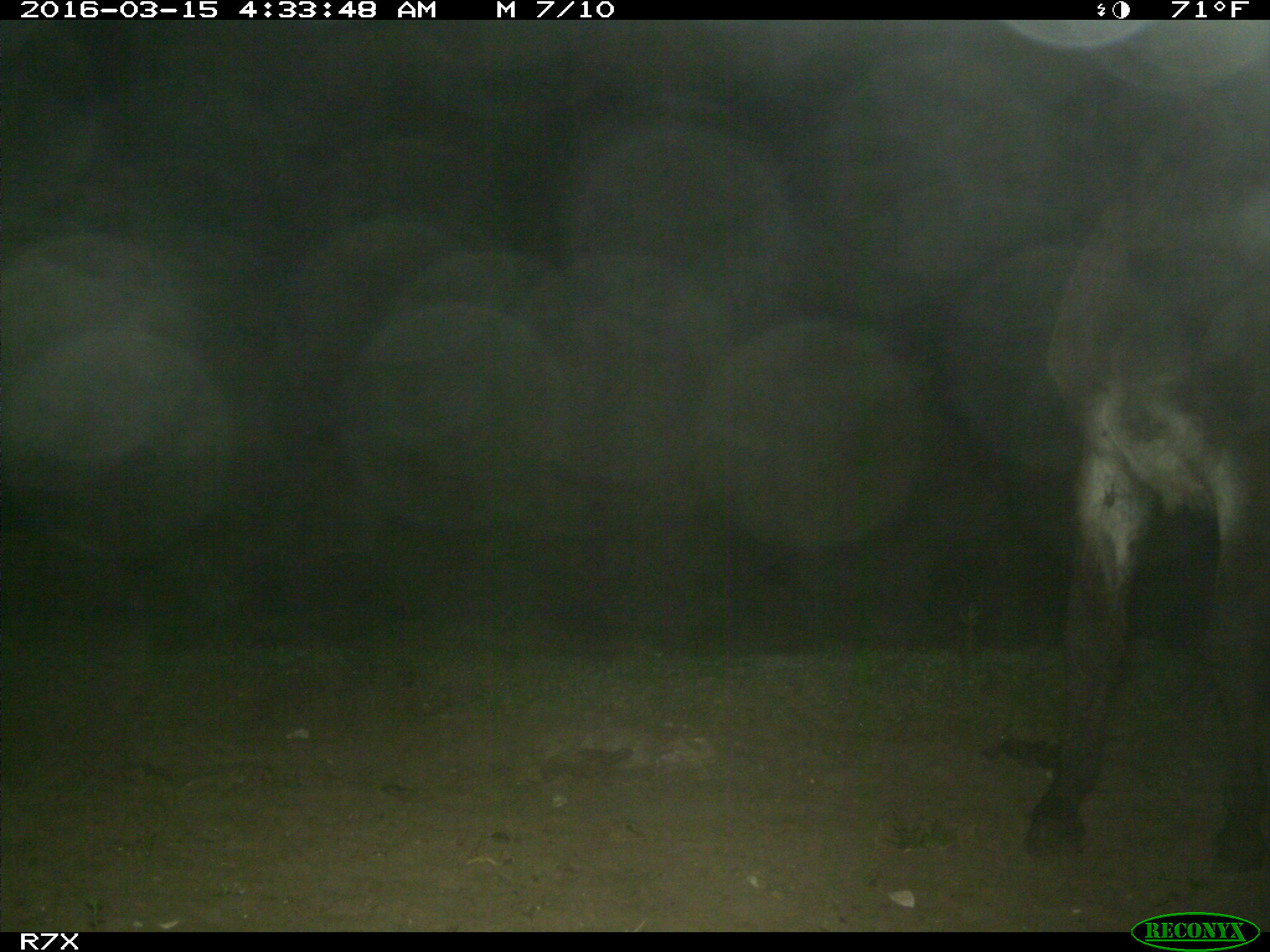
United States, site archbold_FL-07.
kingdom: Animalia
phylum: Chordata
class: Mammalia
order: Perissodactyla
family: Equidae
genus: Equus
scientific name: Equus africanus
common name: african wild ass